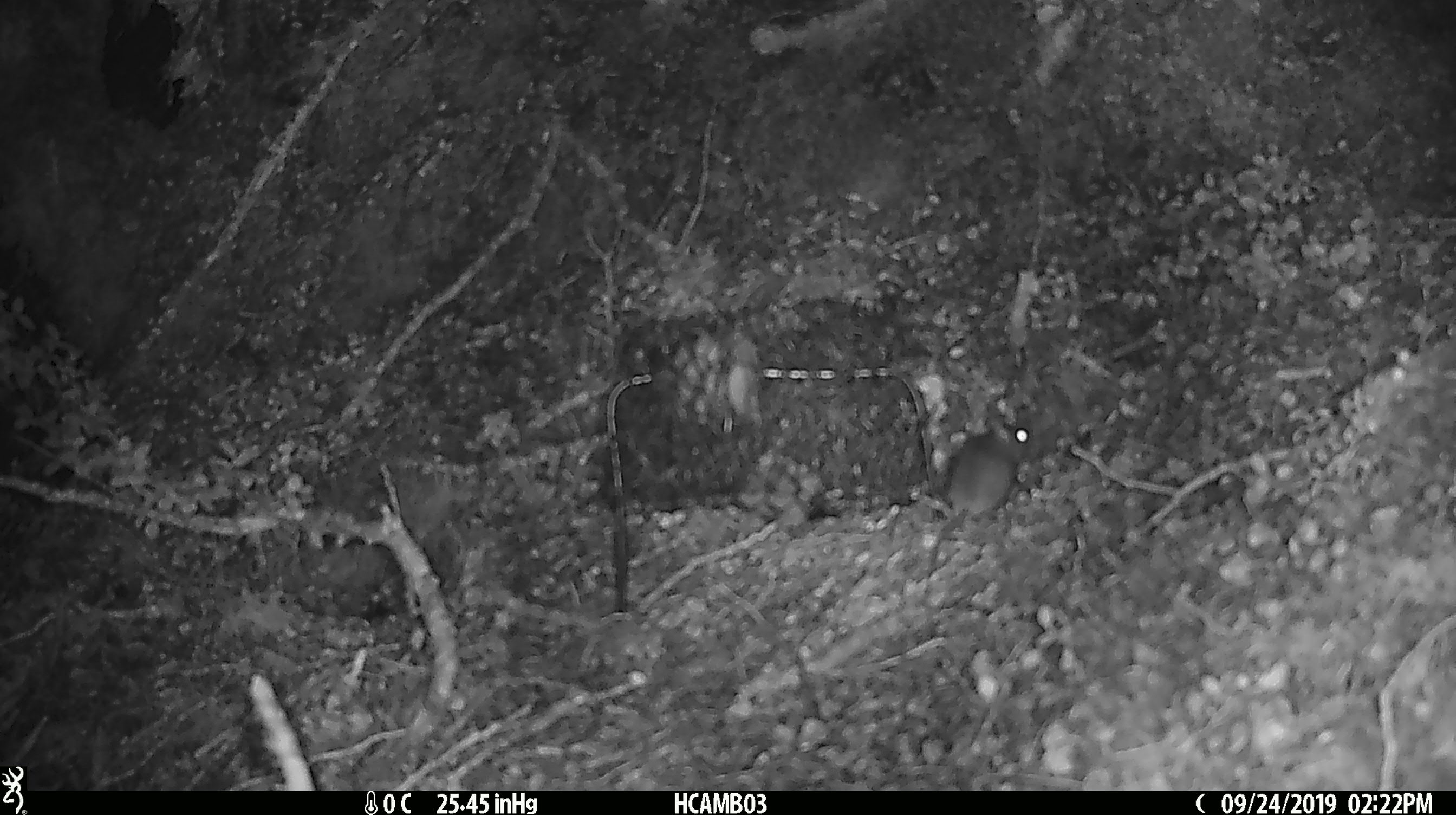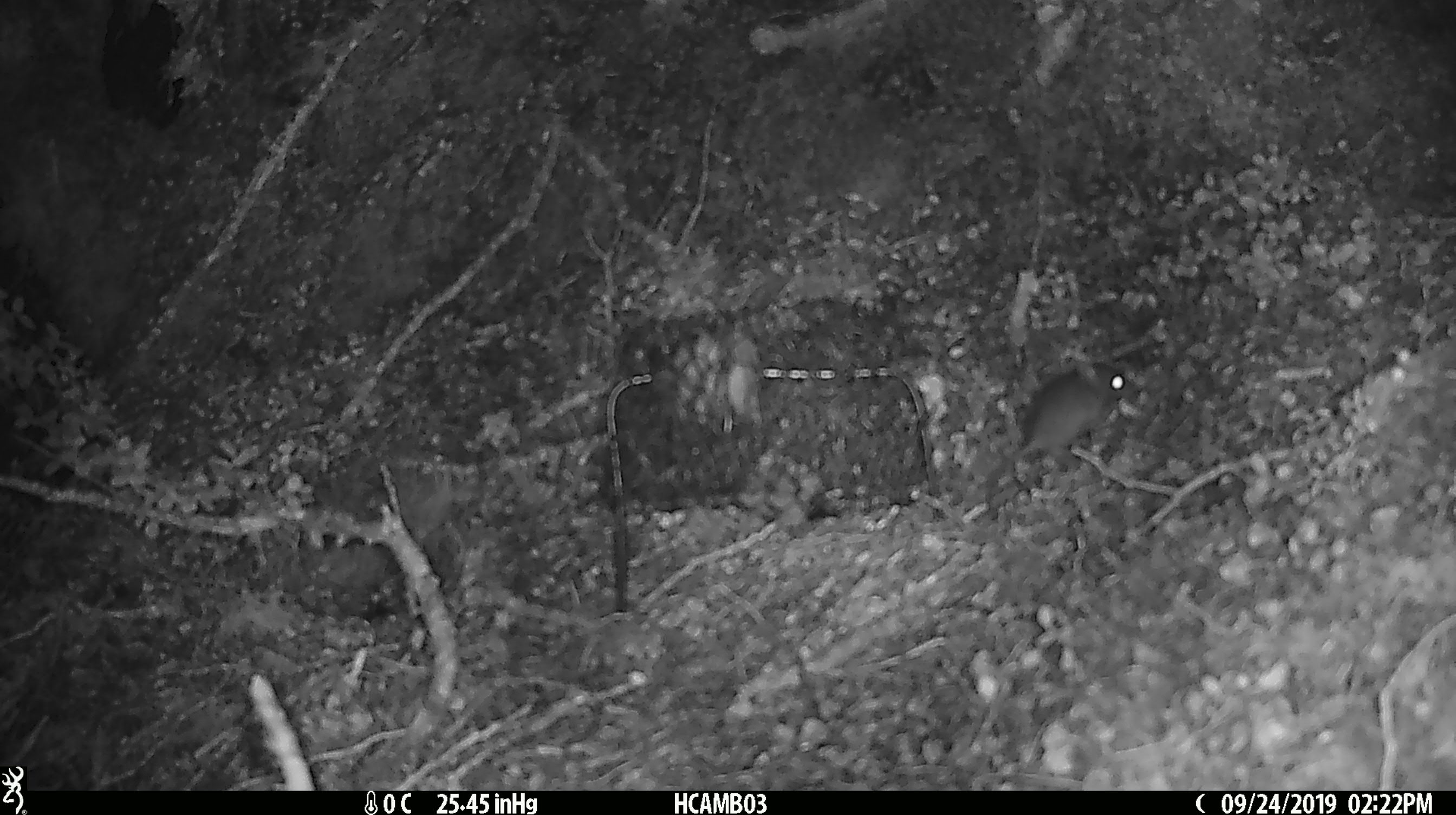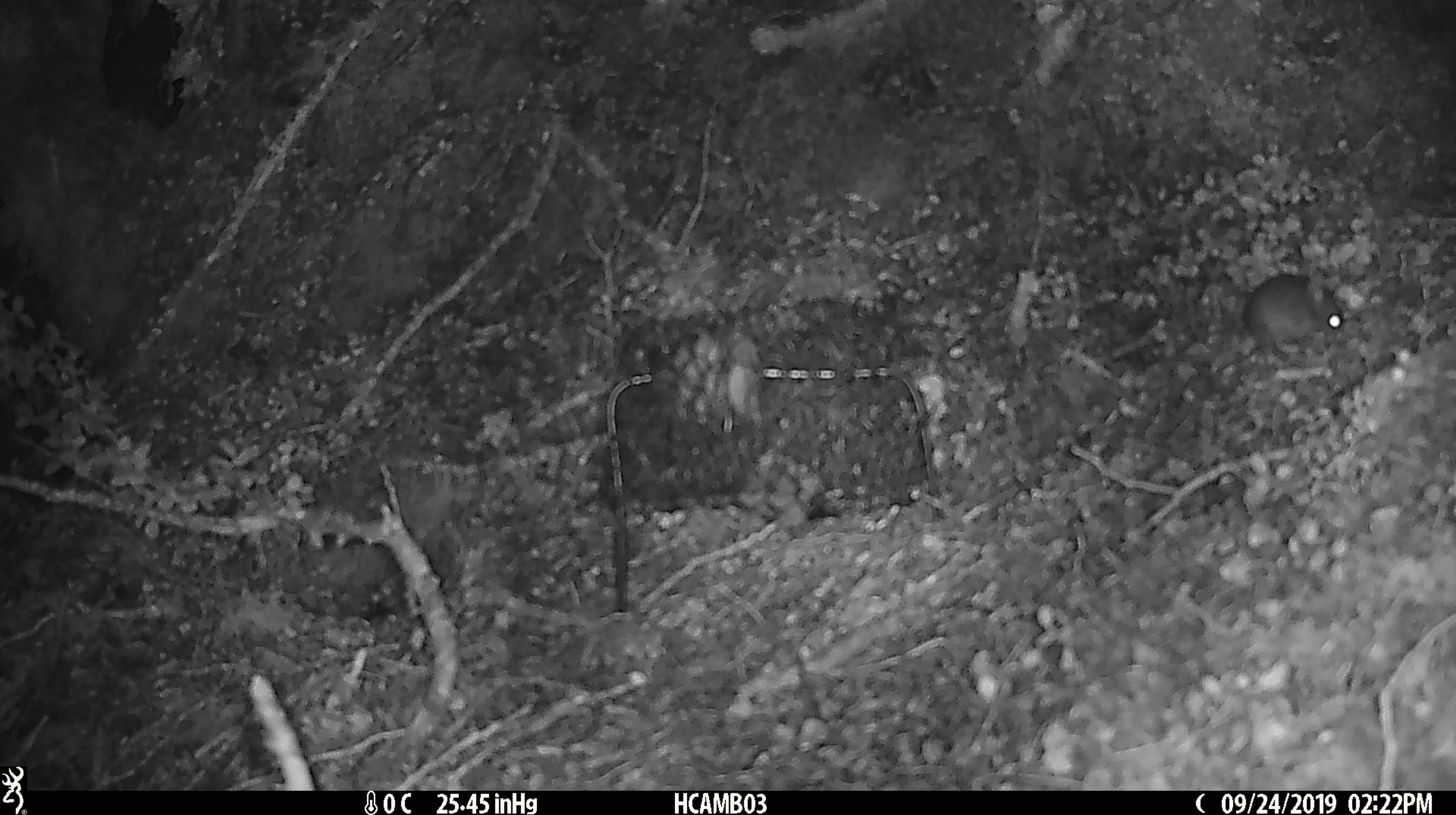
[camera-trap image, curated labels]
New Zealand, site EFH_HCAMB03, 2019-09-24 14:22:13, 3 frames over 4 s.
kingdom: Animalia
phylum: Chordata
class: Mammalia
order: Rodentia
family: Muridae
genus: Mus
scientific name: Mus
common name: mouse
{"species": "mouse (Mus)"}